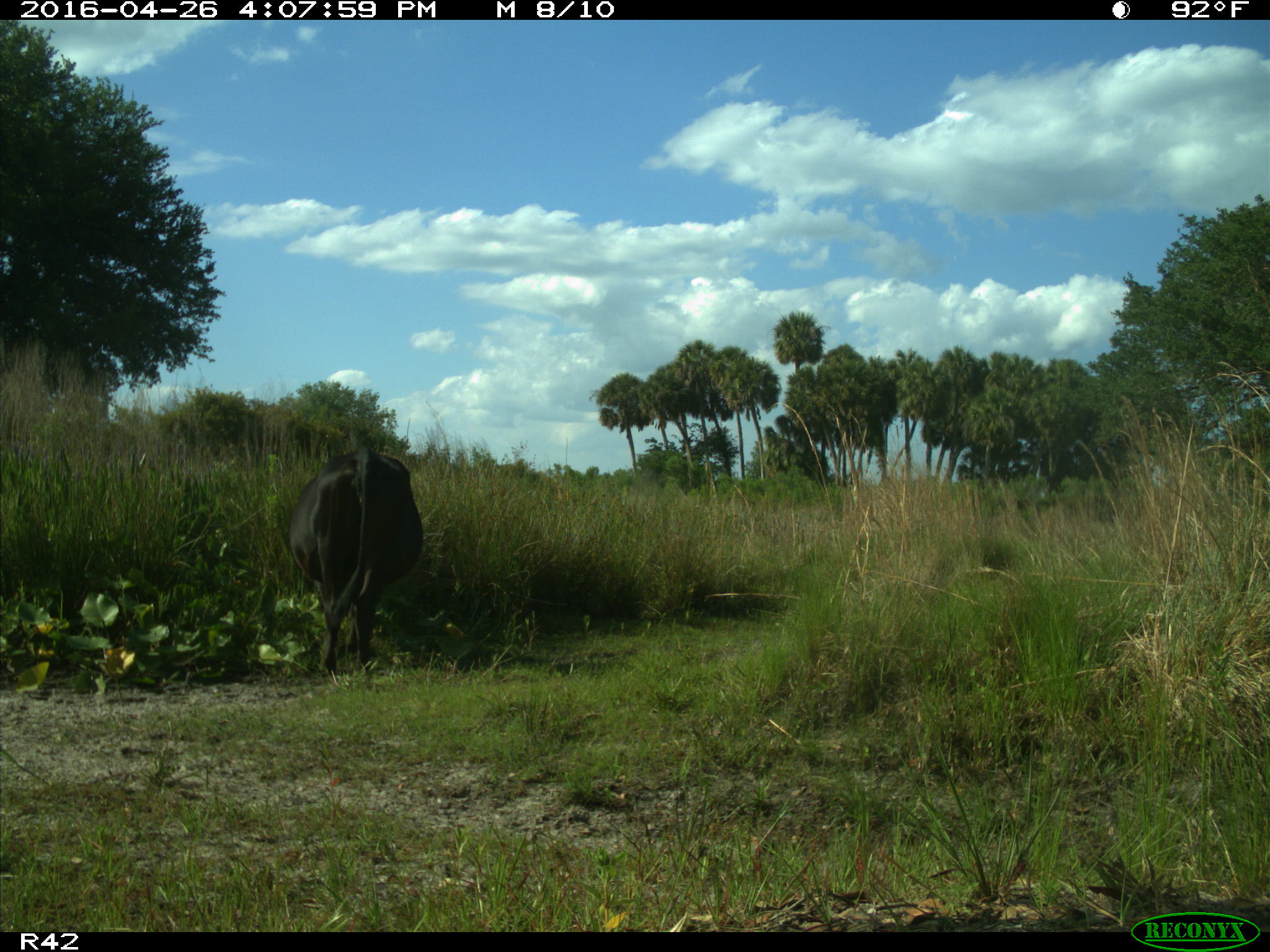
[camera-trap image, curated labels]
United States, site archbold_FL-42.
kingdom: Animalia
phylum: Chordata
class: Mammalia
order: Artiodactyla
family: Bovidae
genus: Bos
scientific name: Bos taurus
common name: domestic cow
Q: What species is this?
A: Bos taurus (domestic cow).